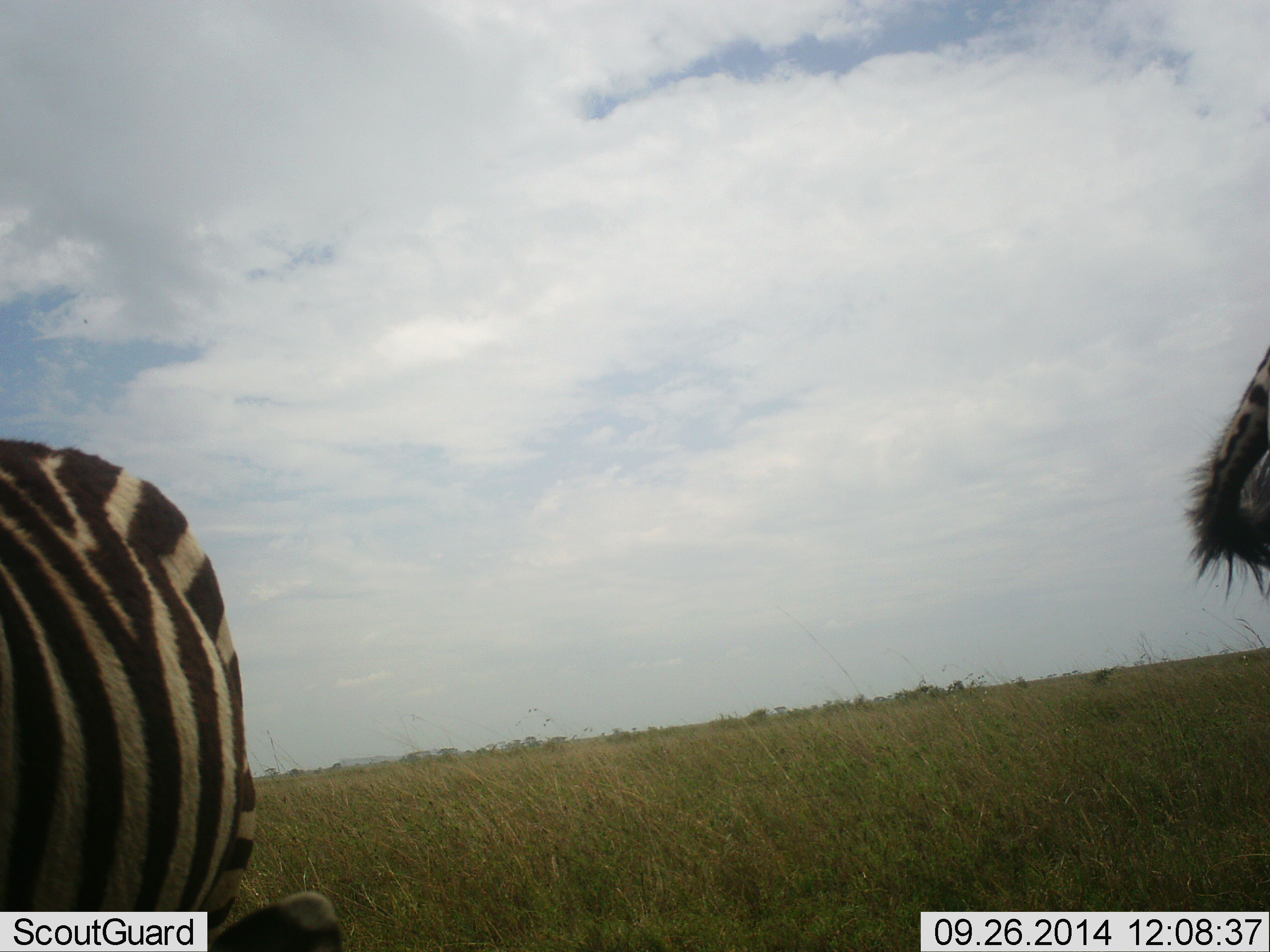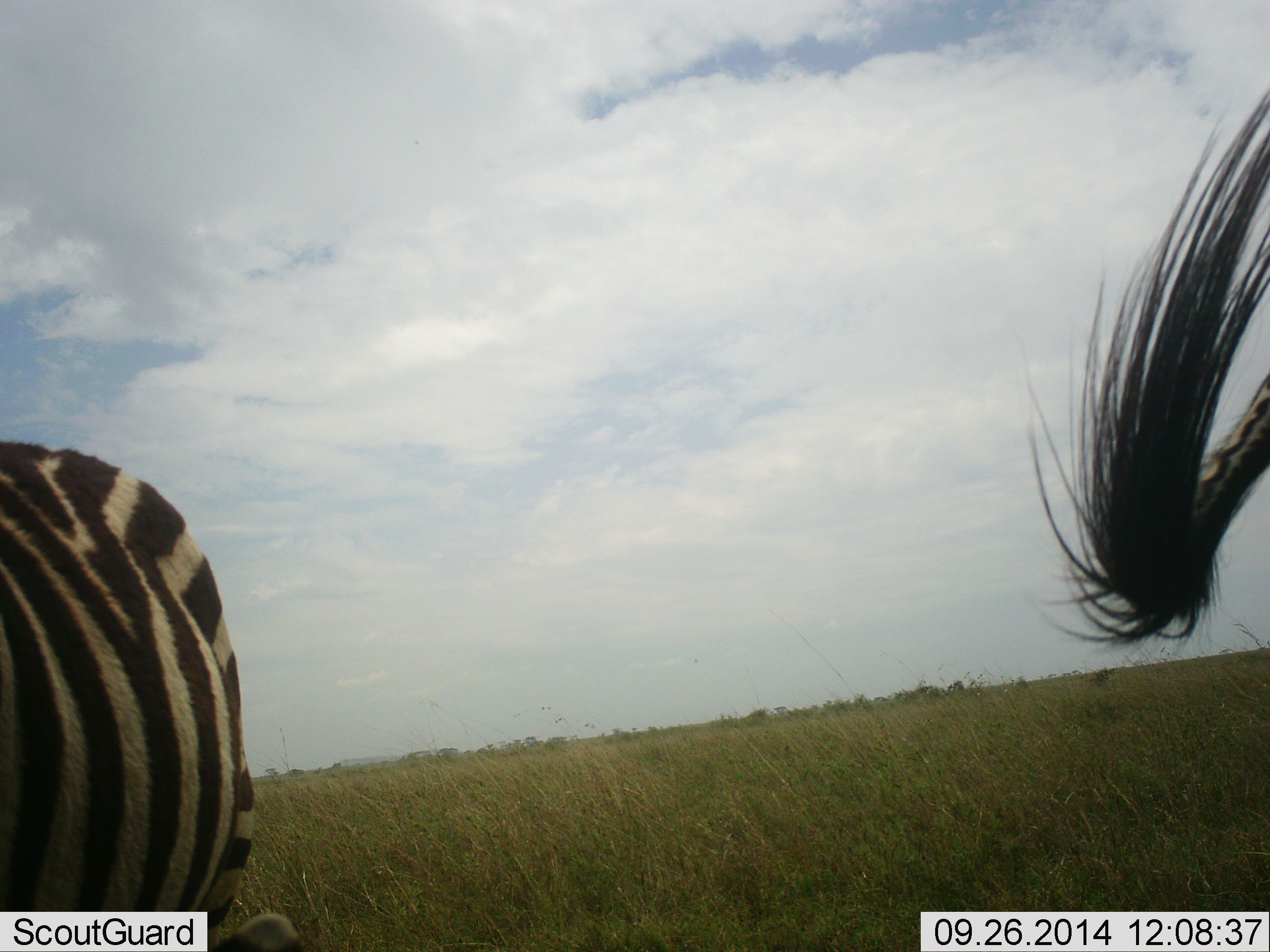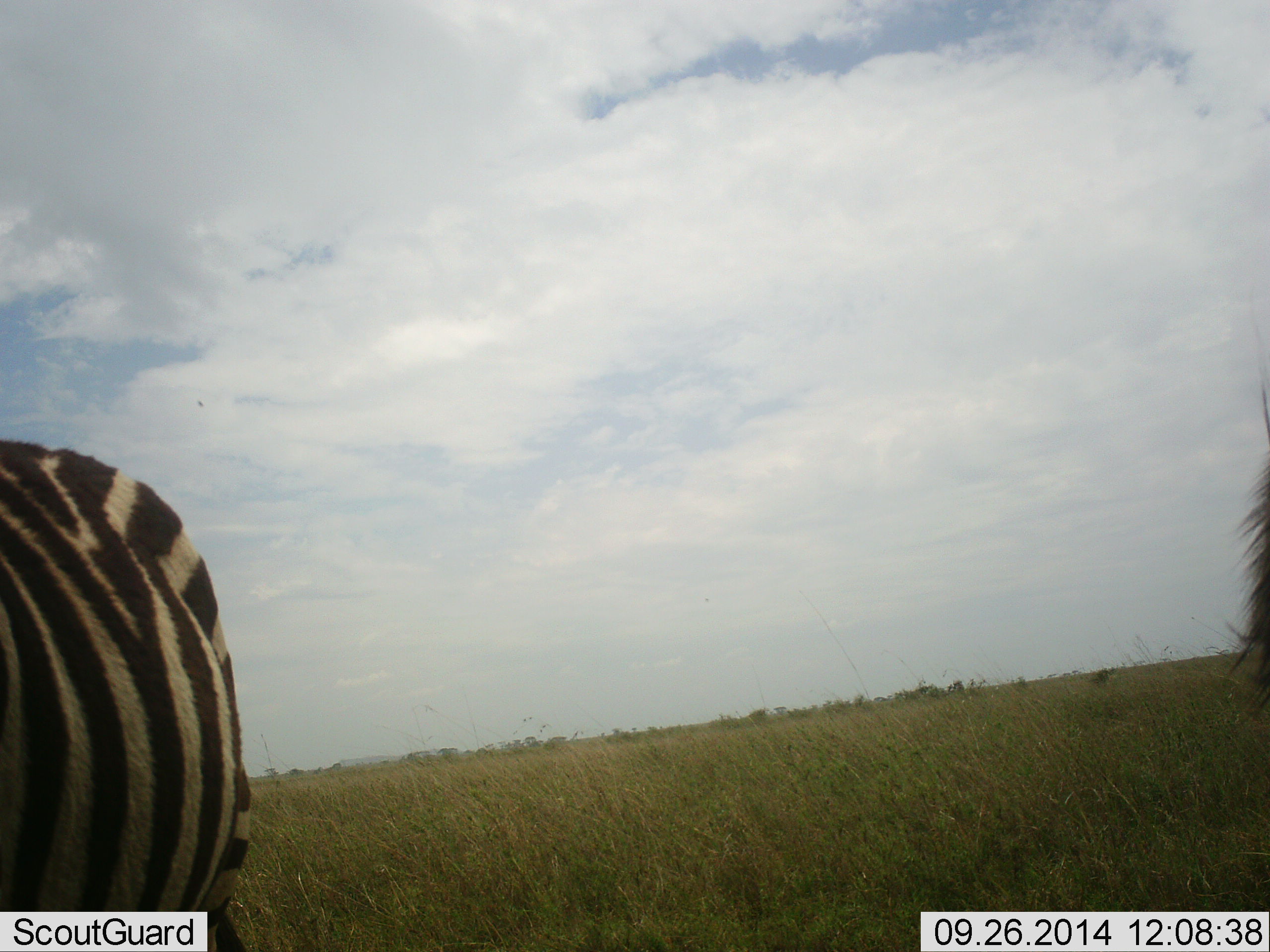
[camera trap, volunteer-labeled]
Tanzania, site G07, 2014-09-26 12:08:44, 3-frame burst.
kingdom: Animalia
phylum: Chordata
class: Mammalia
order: Perissodactyla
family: Equidae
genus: Equus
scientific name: Equus quagga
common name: plains zebra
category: zebra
Zebra (plains zebra) (Equus quagga), count 2. Behavior (volunteer vote fractions): standing 100%, resting 0%, moving 9%, interacting 0%. Young present (vote fraction): 0%. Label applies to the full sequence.